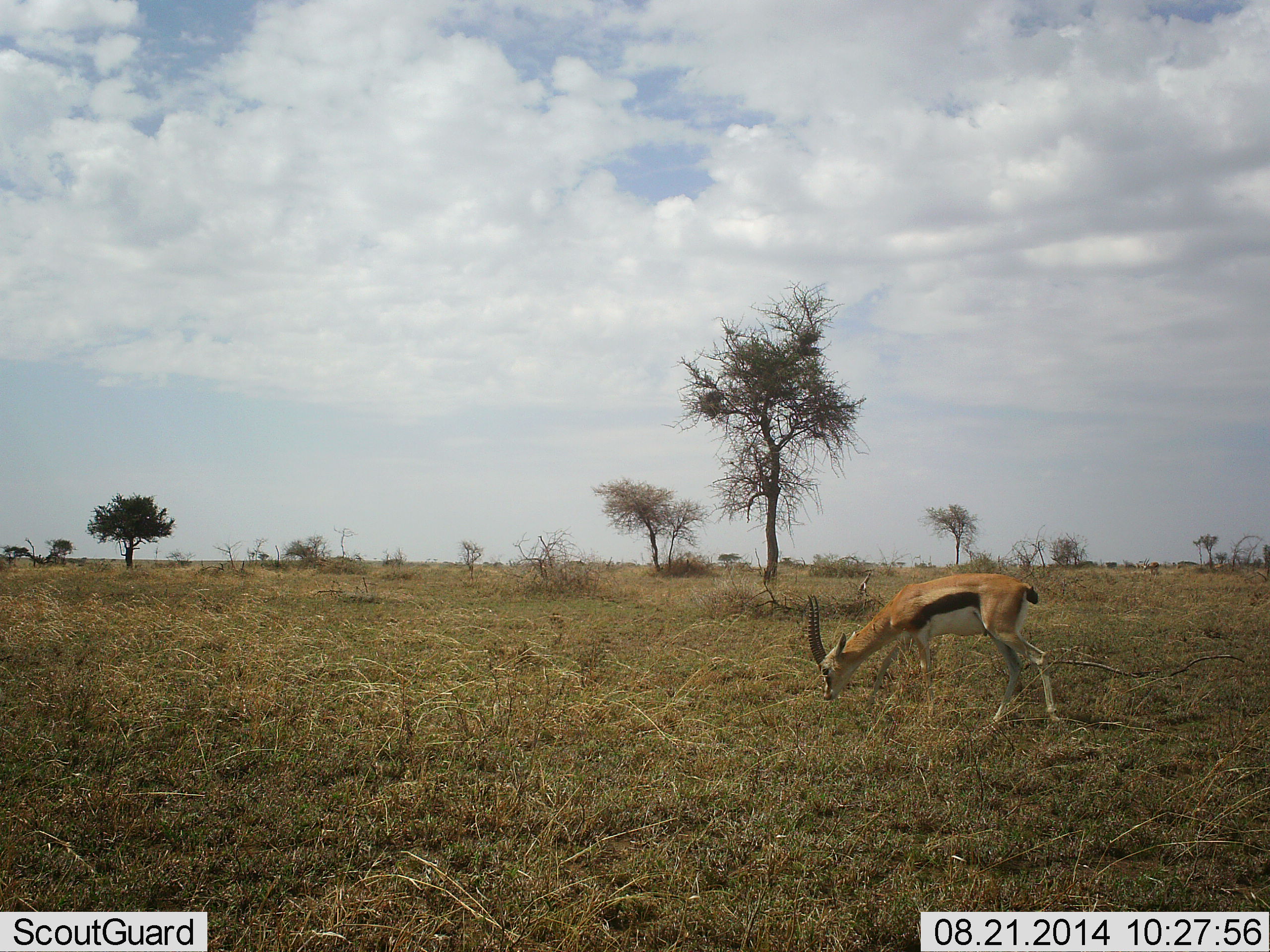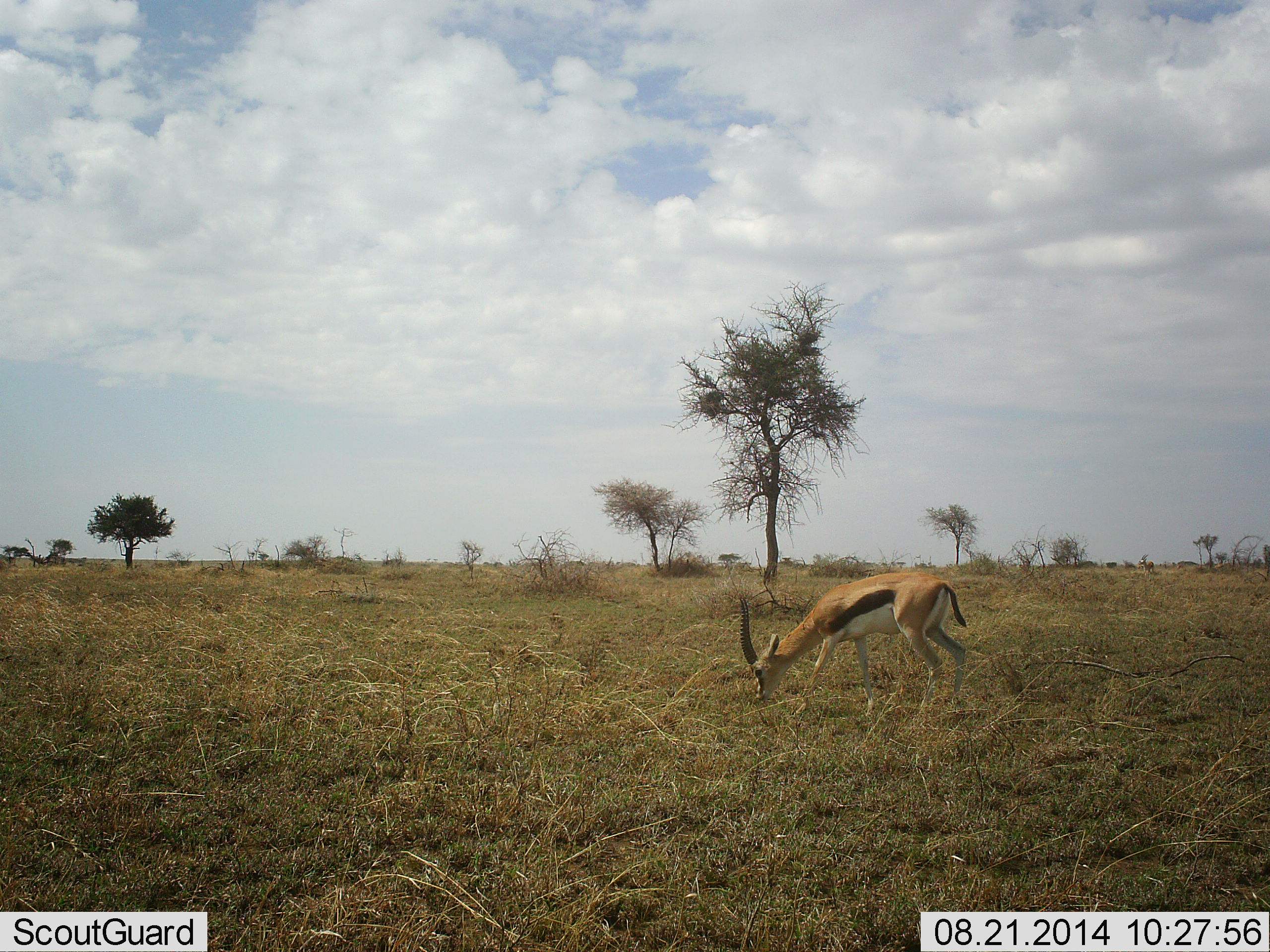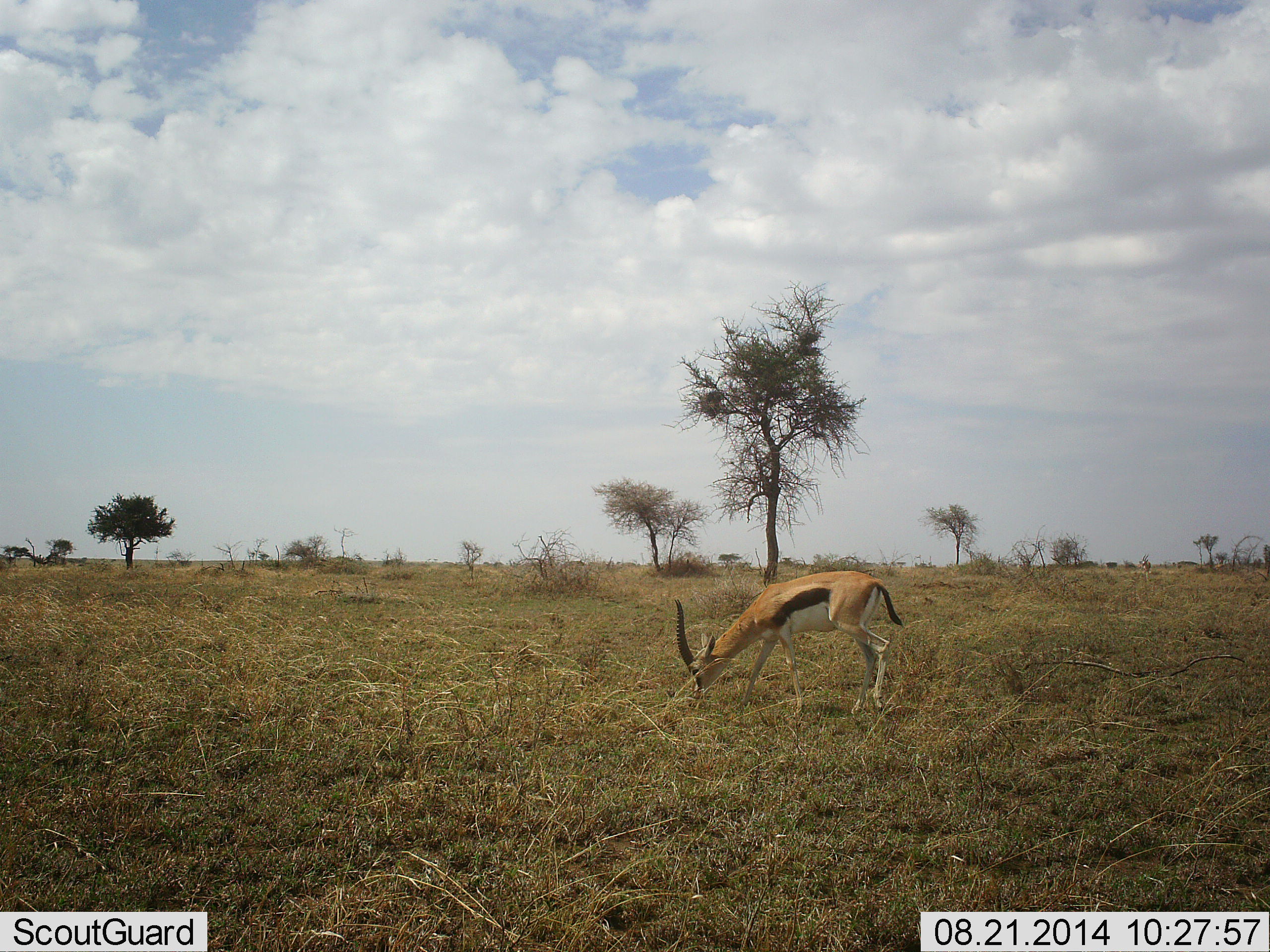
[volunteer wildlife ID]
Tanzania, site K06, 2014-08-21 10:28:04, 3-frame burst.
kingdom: Animalia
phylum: Chordata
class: Mammalia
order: Artiodactyla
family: Bovidae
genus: Eudorcas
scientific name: Eudorcas thomsonii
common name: thomson's gazelle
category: gazellethomsons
Gazellethomsons (thomson's gazelle) (Eudorcas thomsonii), count 1. Behavior (volunteer vote fractions): standing 0%, resting 0%, moving 50%, interacting 0%. Young present (vote fraction): 0%. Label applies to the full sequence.